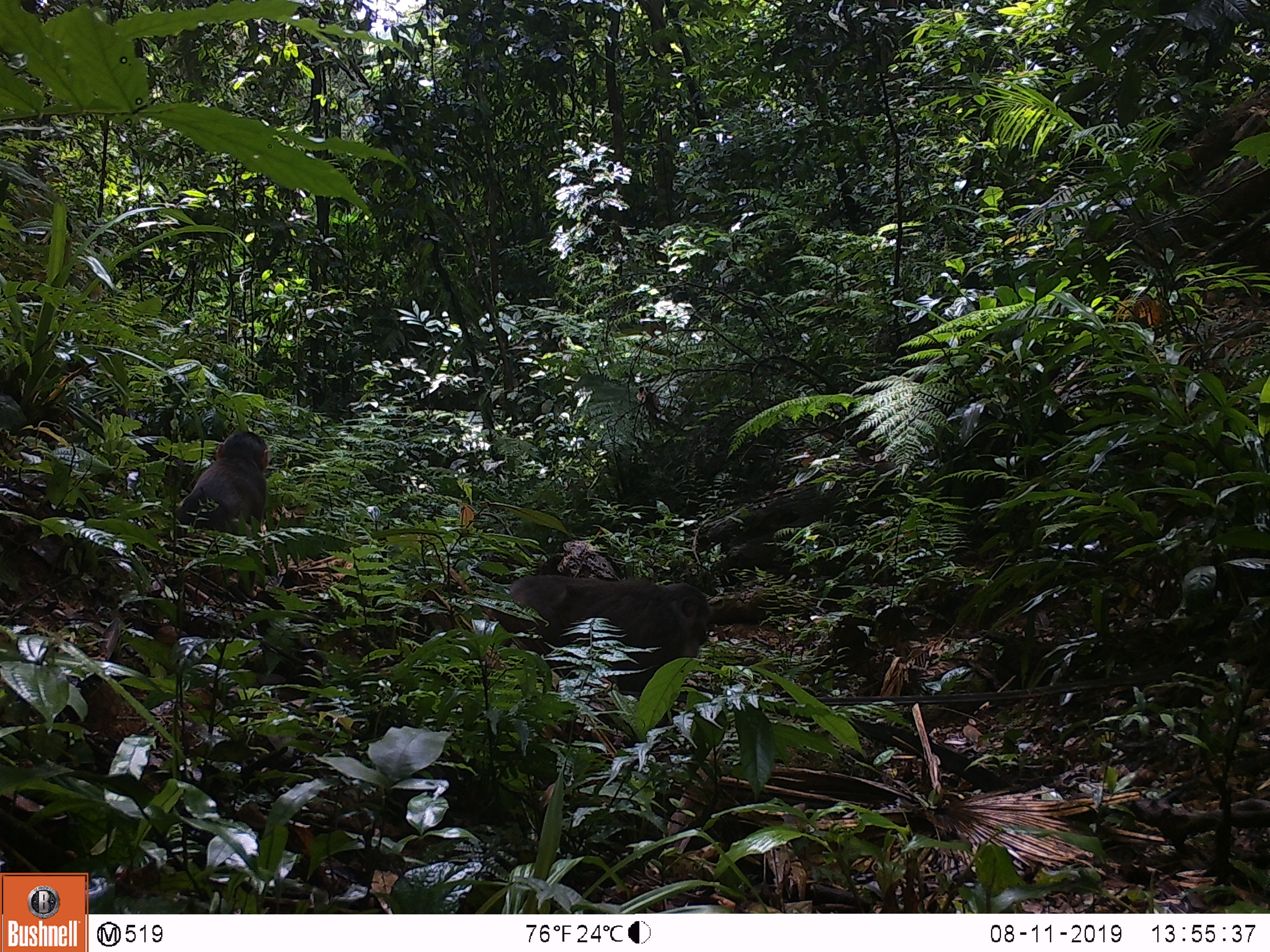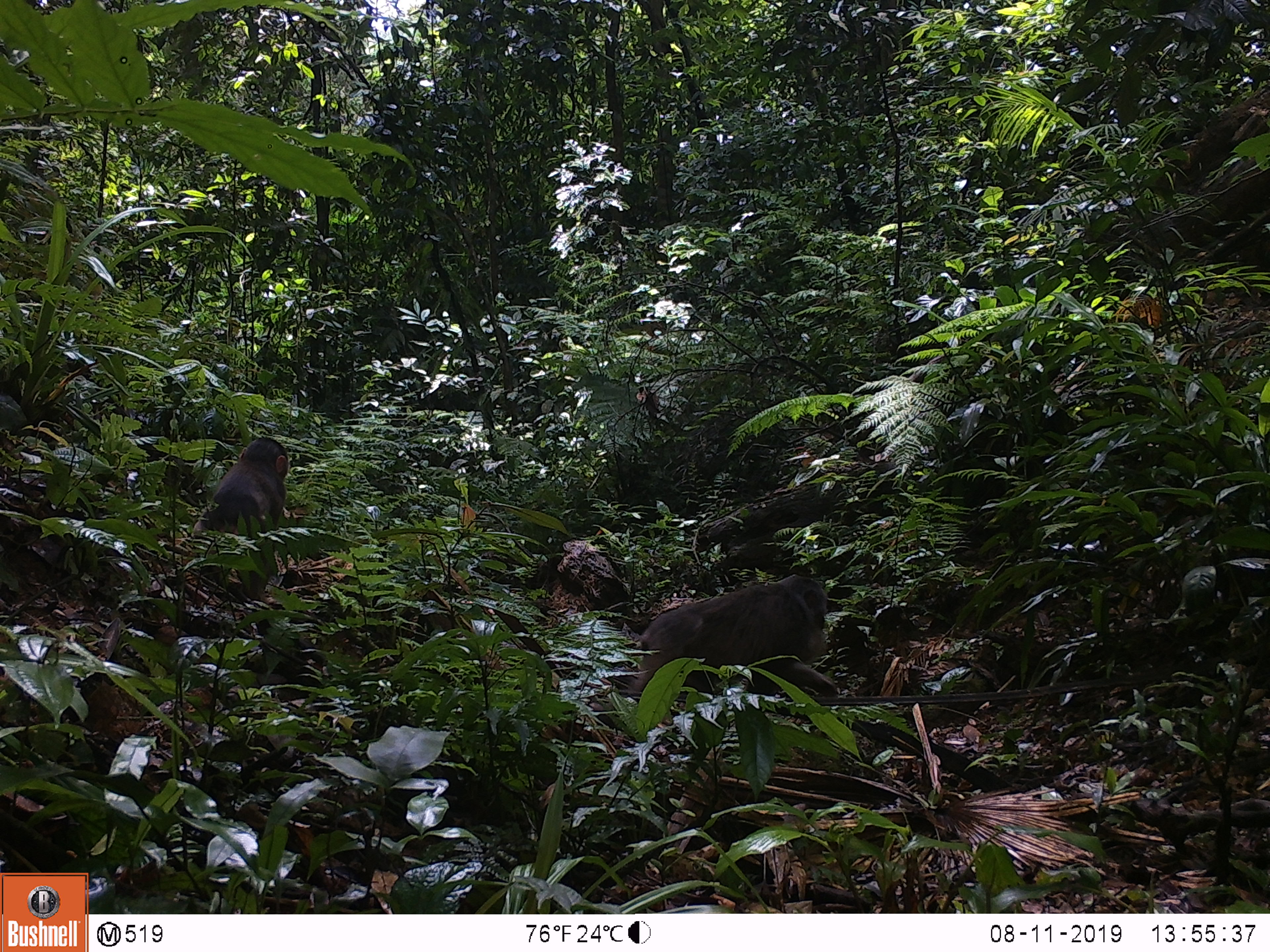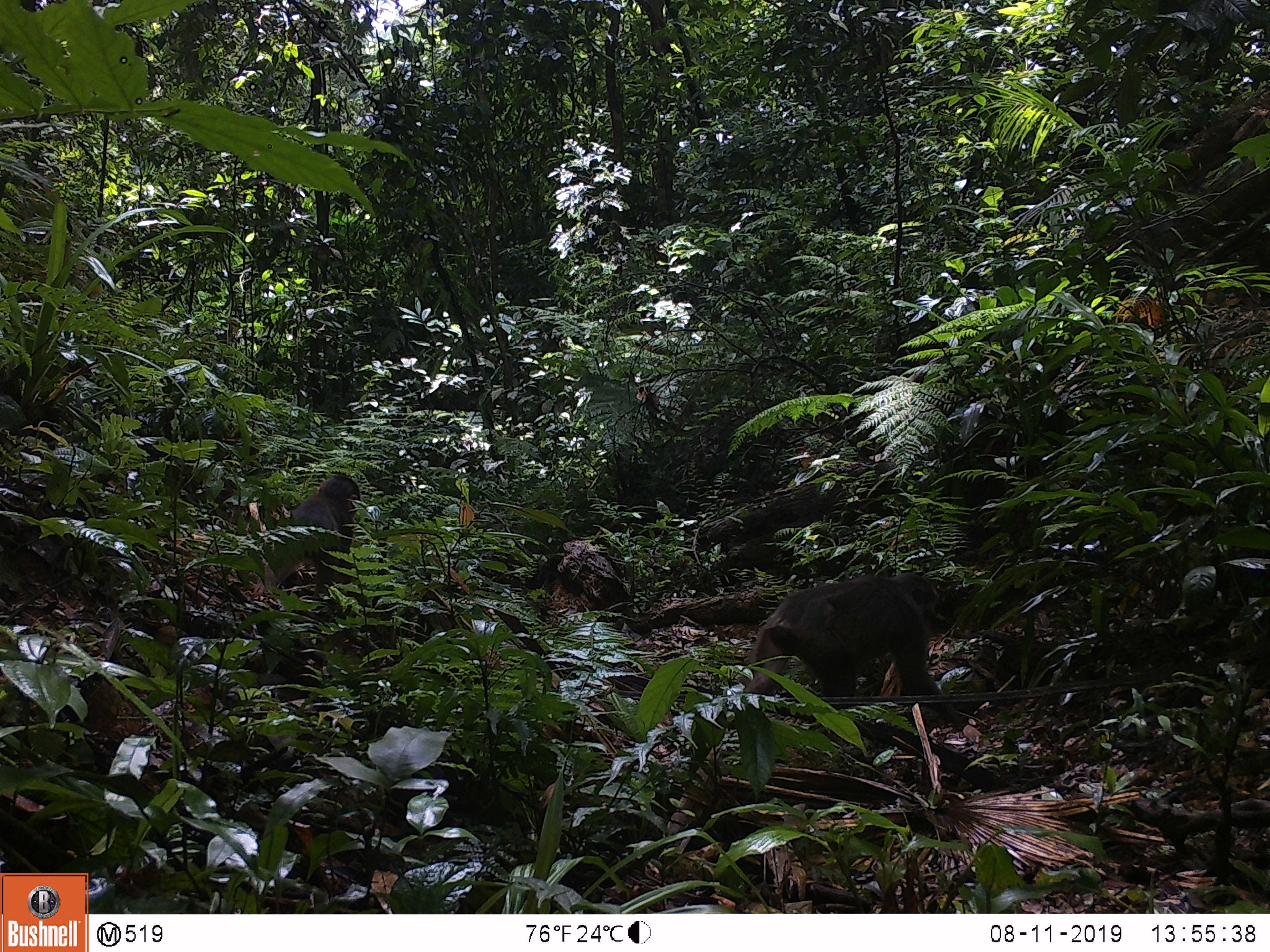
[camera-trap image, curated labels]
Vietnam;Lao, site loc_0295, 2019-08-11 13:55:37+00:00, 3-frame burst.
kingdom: Animalia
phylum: Chordata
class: Mammalia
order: Primates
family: Cercopithecidae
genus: Macaca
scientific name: Macaca arctoides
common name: stump-tailed macaque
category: stump tailed macaque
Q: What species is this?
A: Stump tailed macaque (stump-tailed macaque) (Macaca arctoides).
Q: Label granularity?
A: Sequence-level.